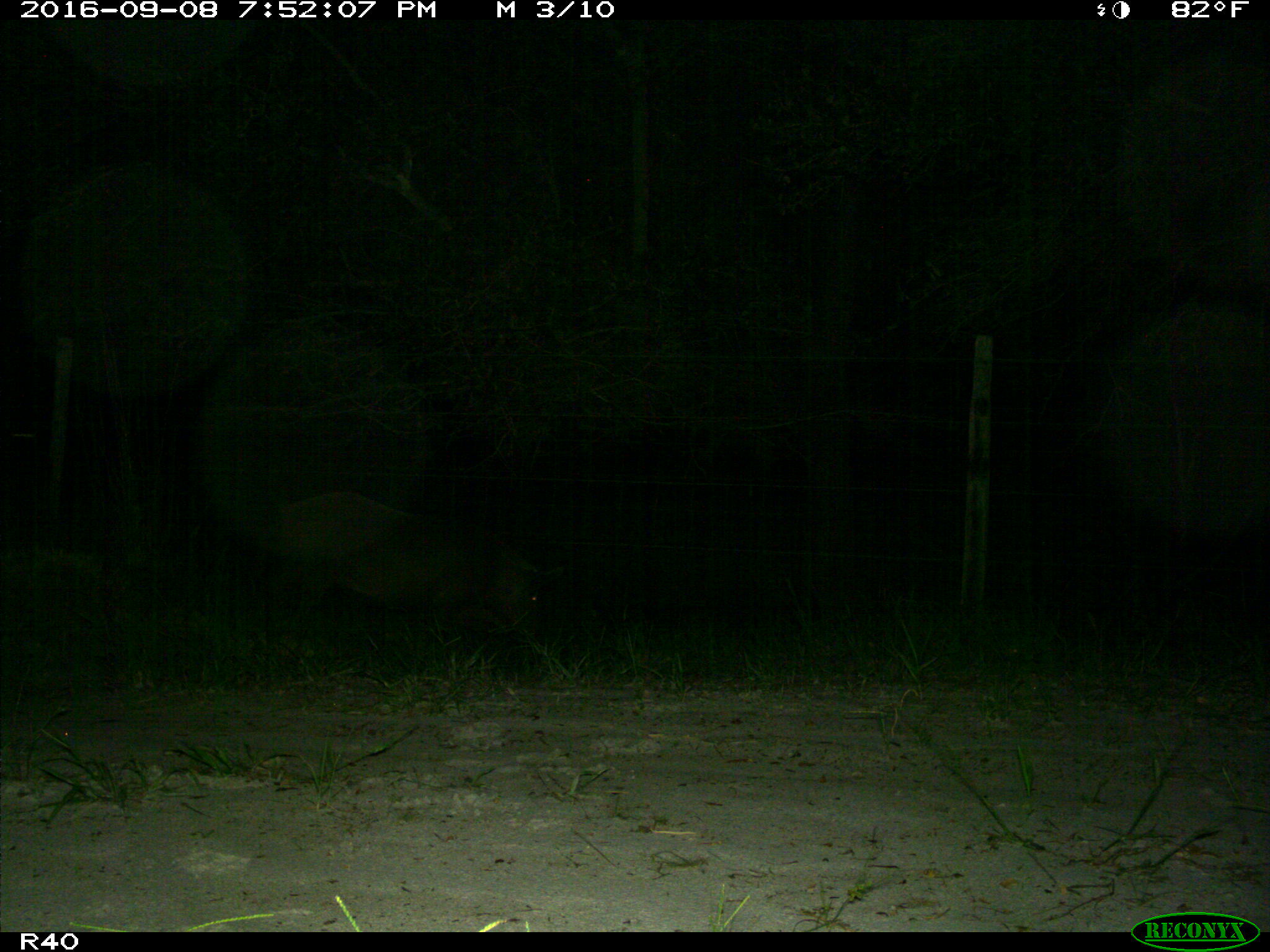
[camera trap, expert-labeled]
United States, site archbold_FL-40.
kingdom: Animalia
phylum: Chordata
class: Mammalia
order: Artiodactyla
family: Suidae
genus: Sus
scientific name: Sus scrofa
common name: wild boar